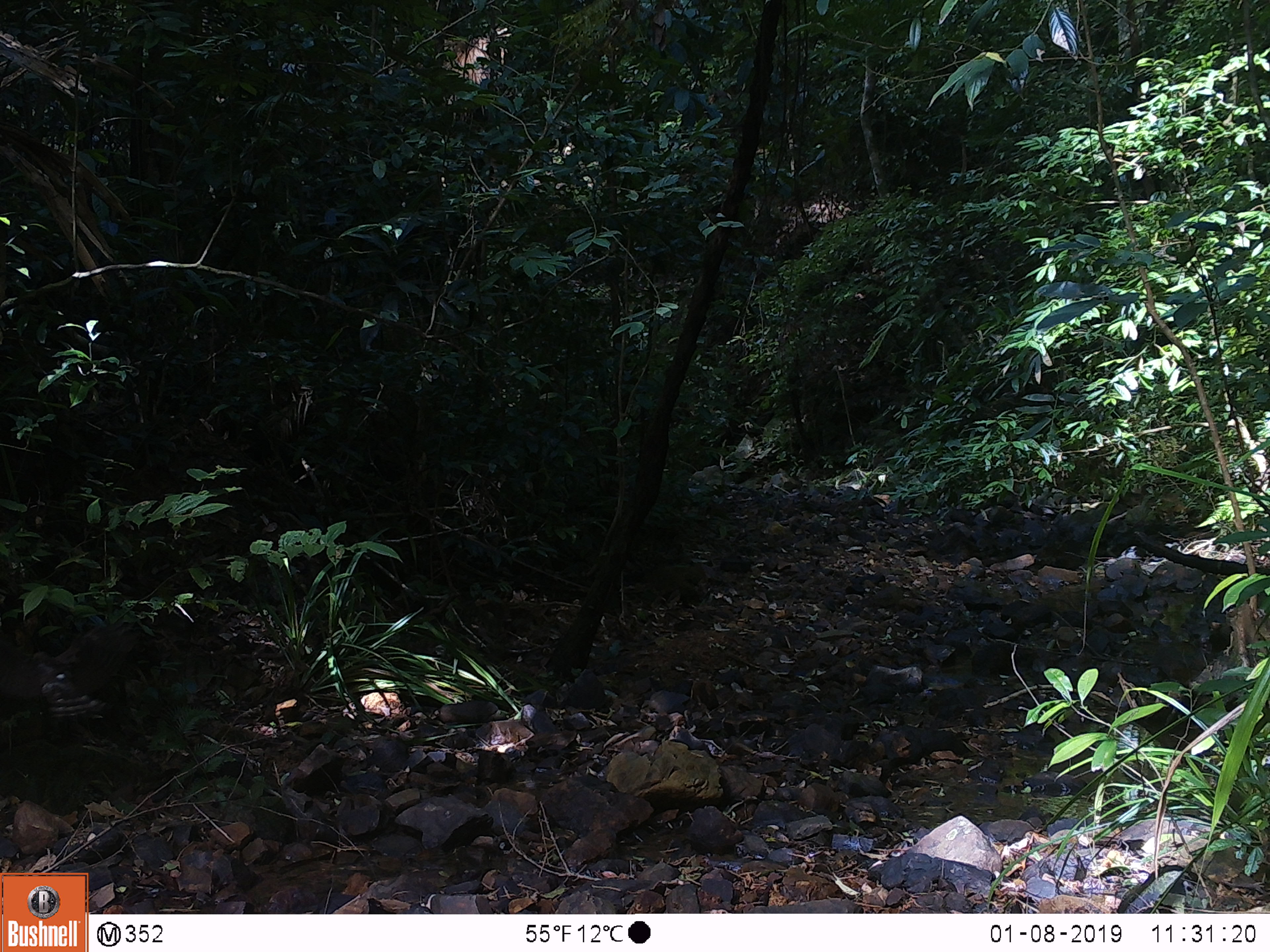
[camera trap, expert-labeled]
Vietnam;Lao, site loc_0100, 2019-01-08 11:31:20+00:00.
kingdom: Animalia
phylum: Chordata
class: Aves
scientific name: Aves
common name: bird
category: unidentified bird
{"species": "unidentified bird (bird) (Aves)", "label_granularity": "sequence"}